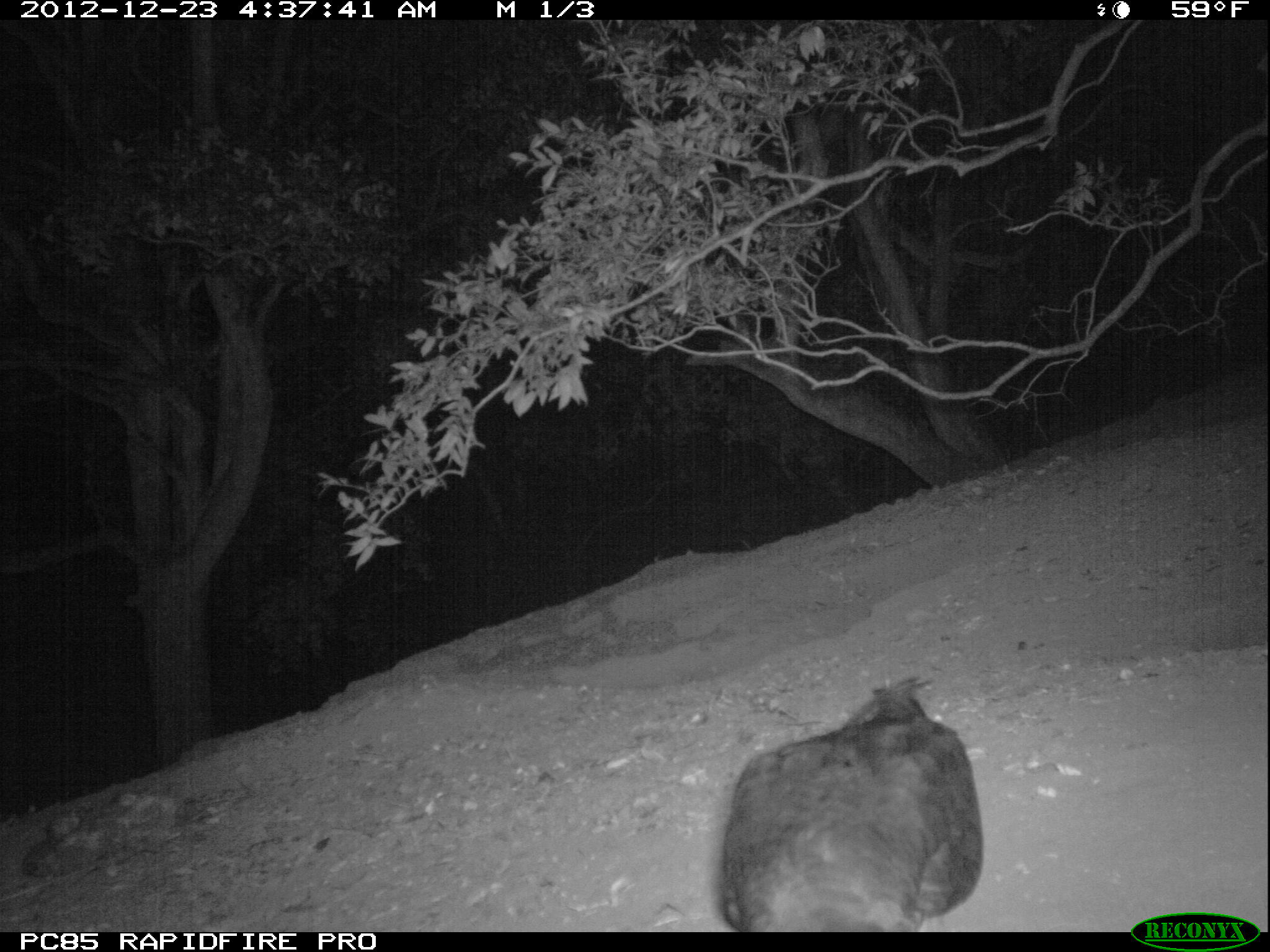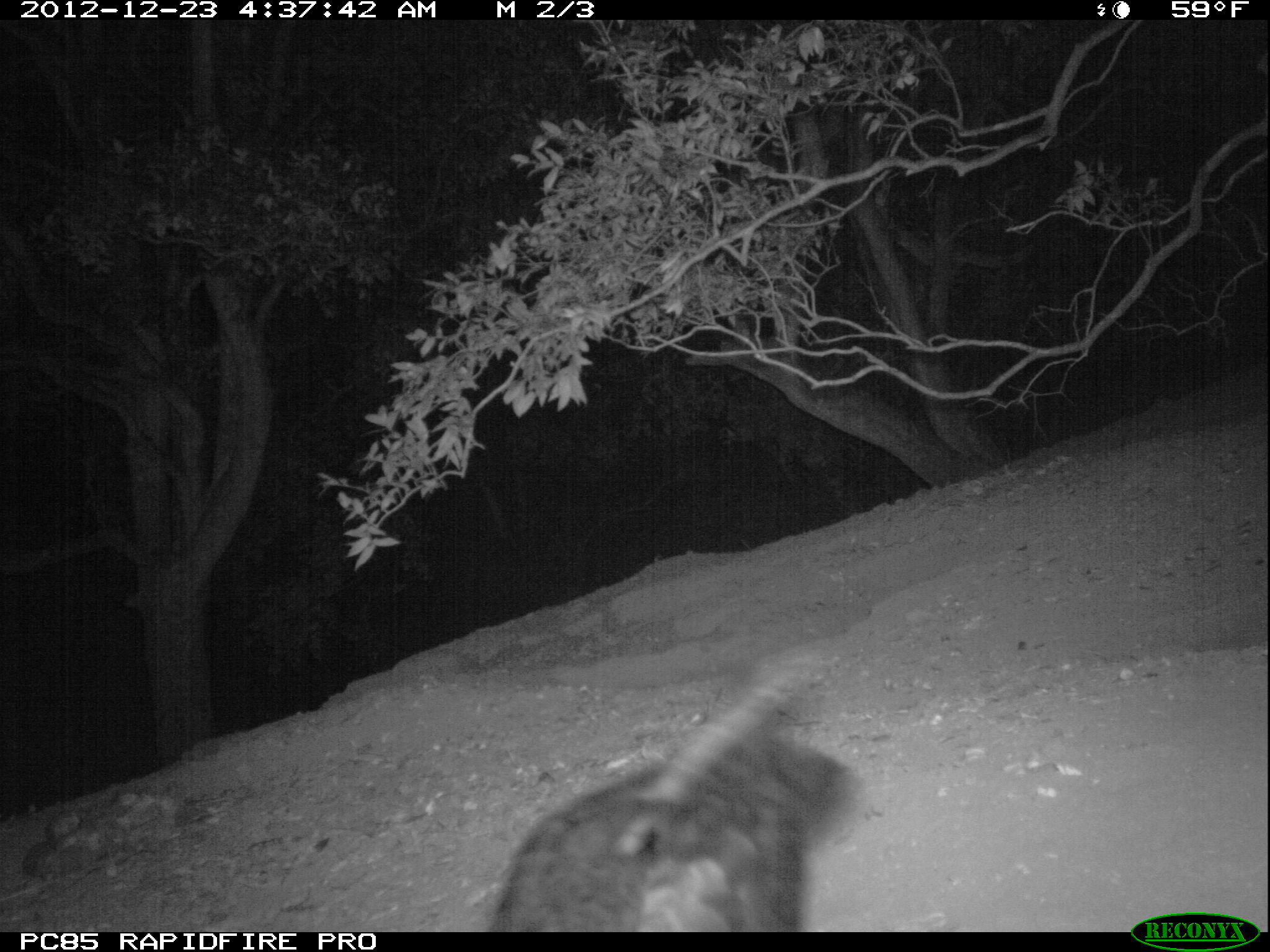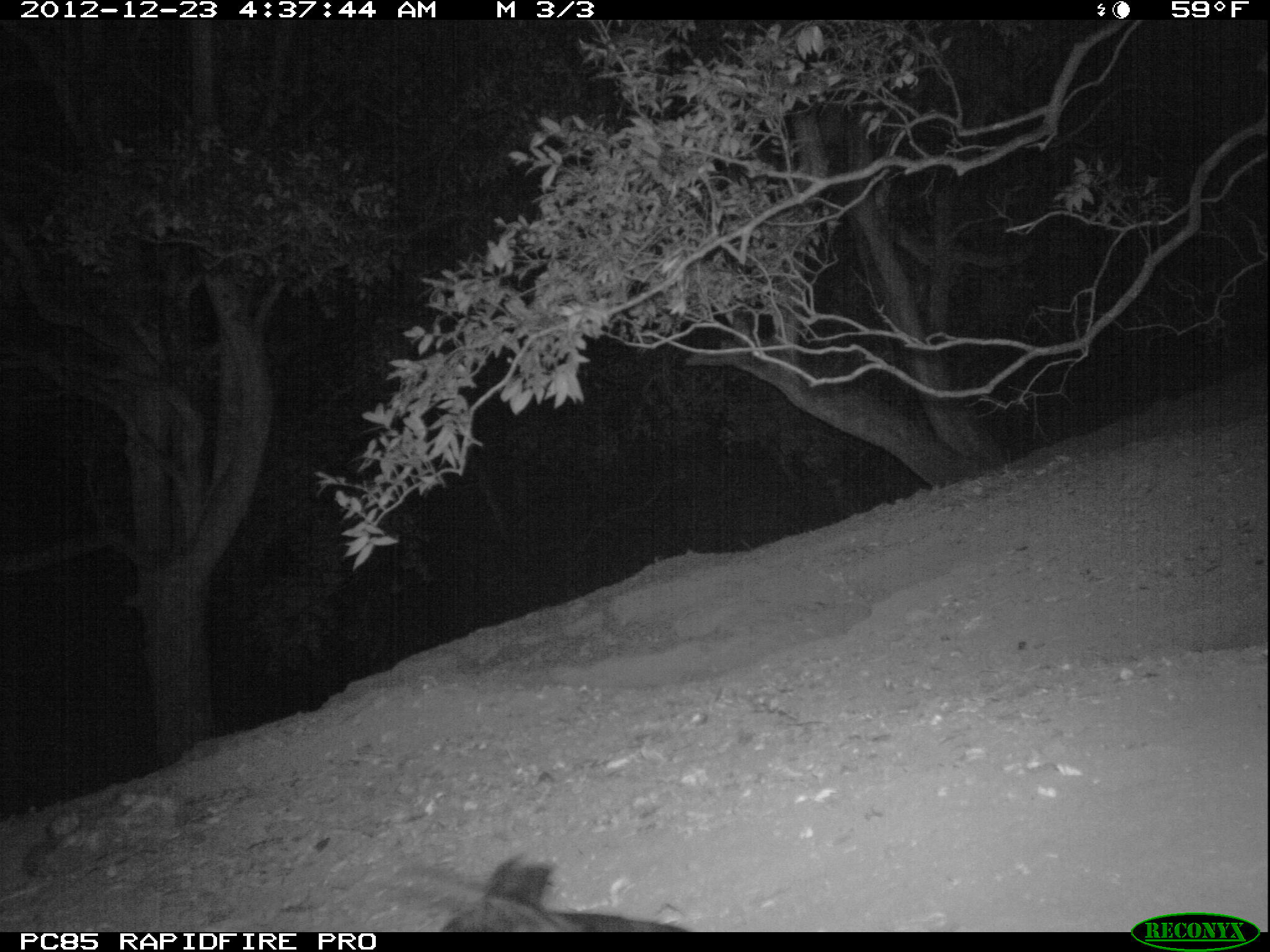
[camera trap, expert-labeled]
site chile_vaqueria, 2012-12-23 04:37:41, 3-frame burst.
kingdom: Animalia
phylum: Chordata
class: Aves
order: Procellariiformes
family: Procellariidae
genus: Calonectris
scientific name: Calonectris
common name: shearwater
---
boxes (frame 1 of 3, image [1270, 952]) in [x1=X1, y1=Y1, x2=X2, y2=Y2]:
shearwater: [x1=712, y1=677, x2=982, y2=933]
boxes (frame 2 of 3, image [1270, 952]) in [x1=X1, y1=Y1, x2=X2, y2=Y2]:
shearwater: [x1=482, y1=664, x2=867, y2=933]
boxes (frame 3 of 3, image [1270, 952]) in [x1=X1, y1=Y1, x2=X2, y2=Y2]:
shearwater: [x1=435, y1=850, x2=691, y2=933]